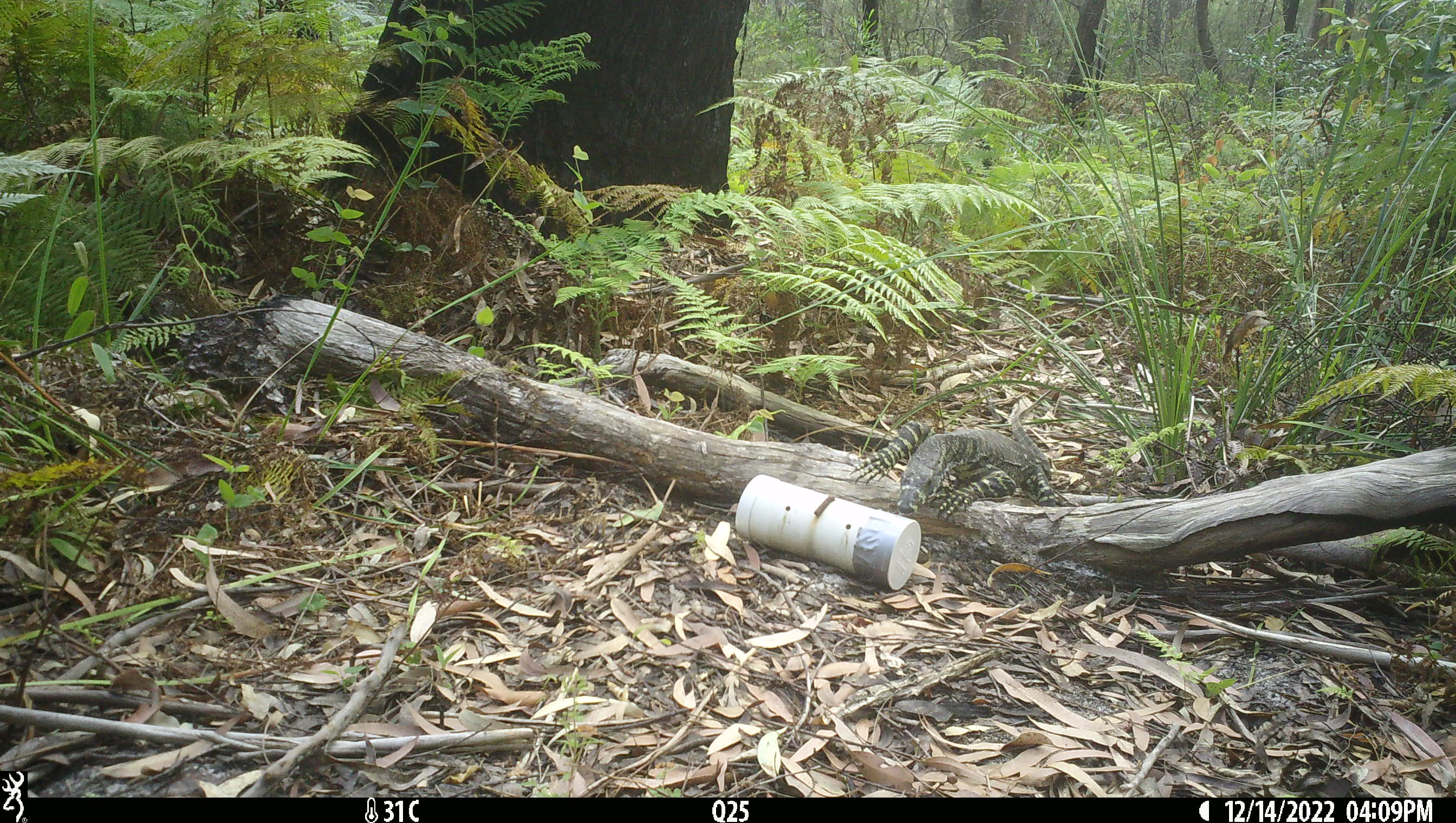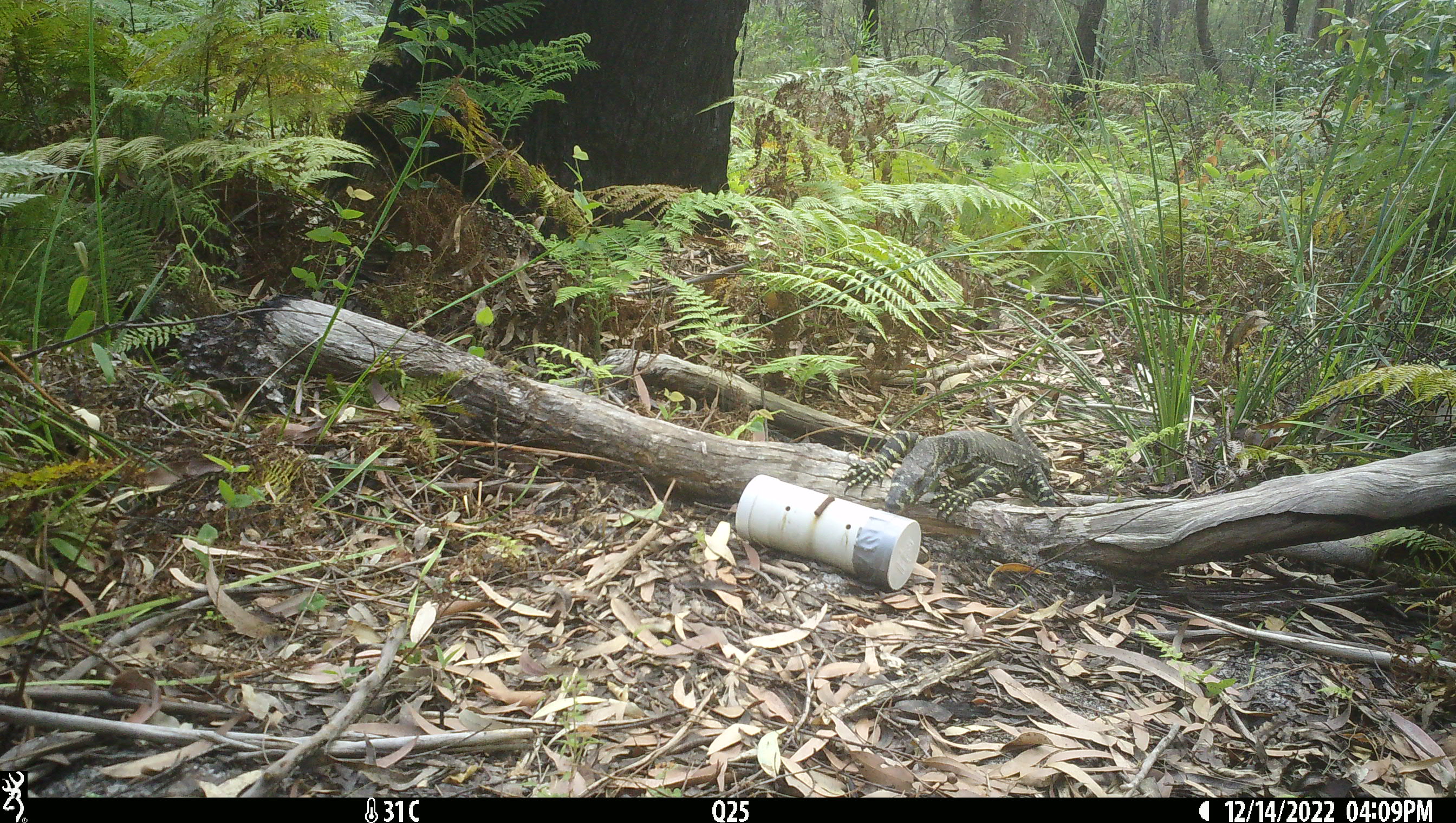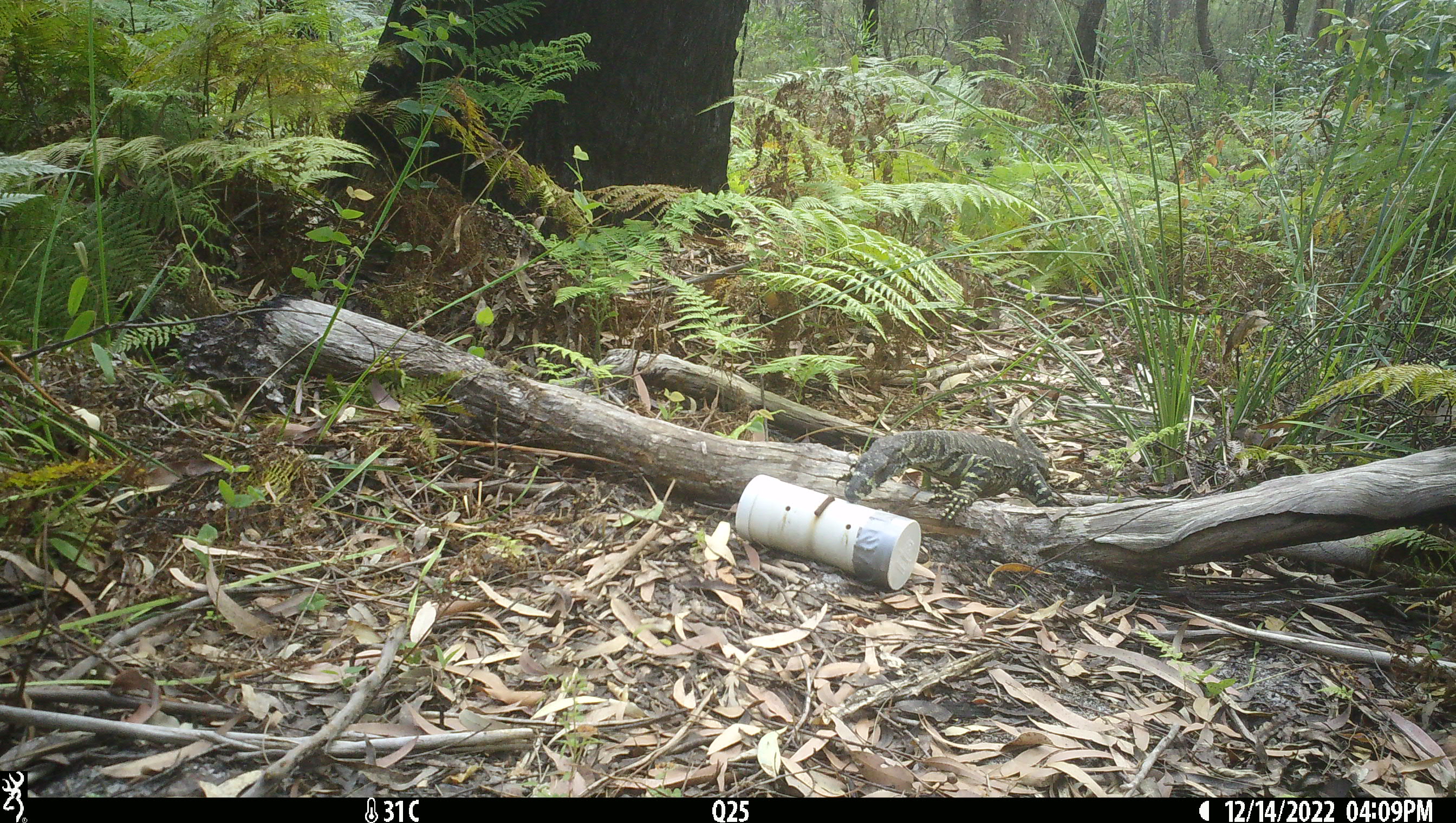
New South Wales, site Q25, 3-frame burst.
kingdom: Animalia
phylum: Chordata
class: Reptilia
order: Squamata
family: Varanidae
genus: Varanus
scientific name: Varanus varius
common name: lace monitor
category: goanna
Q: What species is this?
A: Goanna (lace monitor) (Varanus varius).